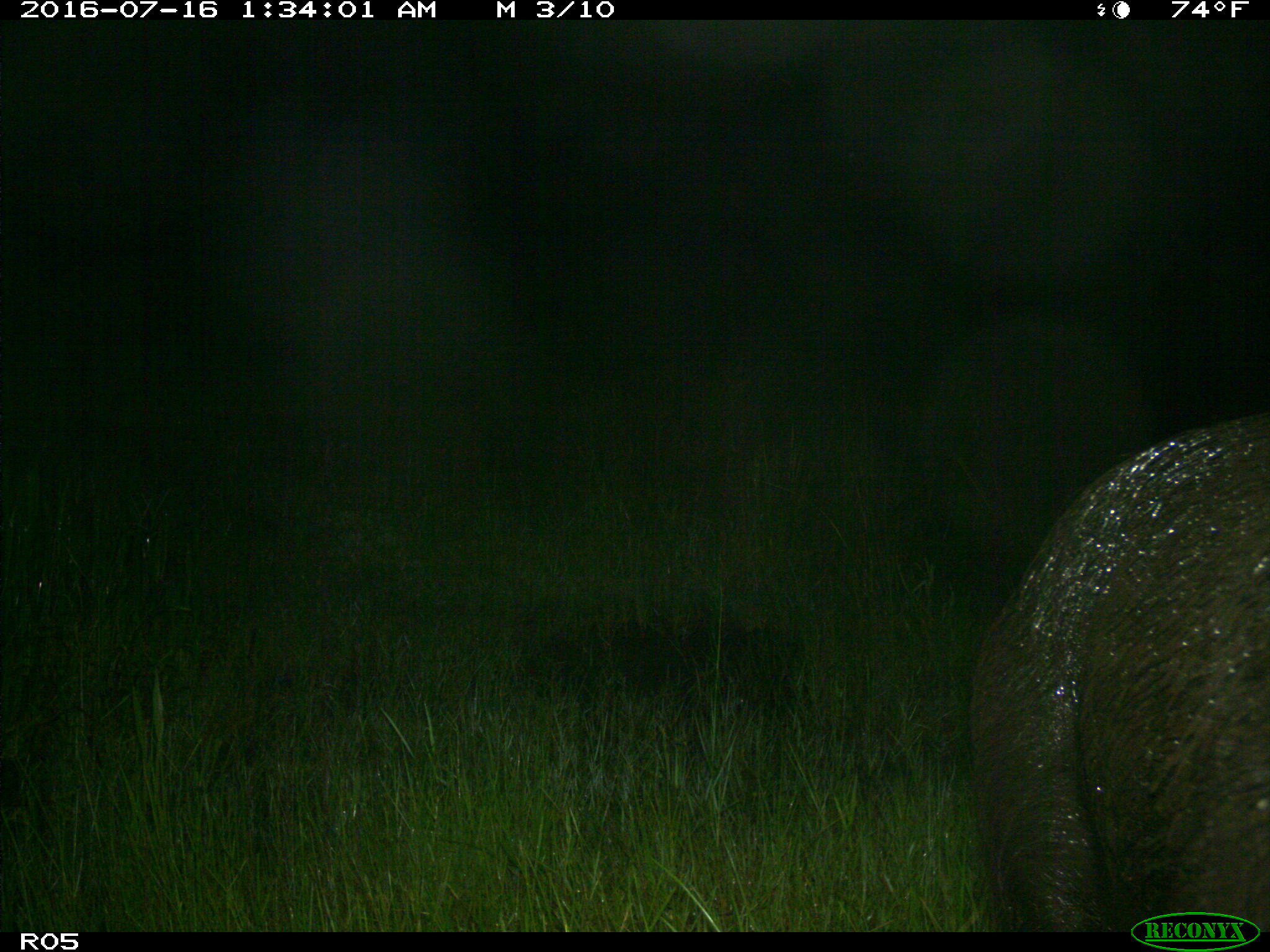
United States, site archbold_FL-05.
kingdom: Animalia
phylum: Chordata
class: Mammalia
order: Artiodactyla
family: Suidae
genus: Sus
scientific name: Sus scrofa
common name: wild boar